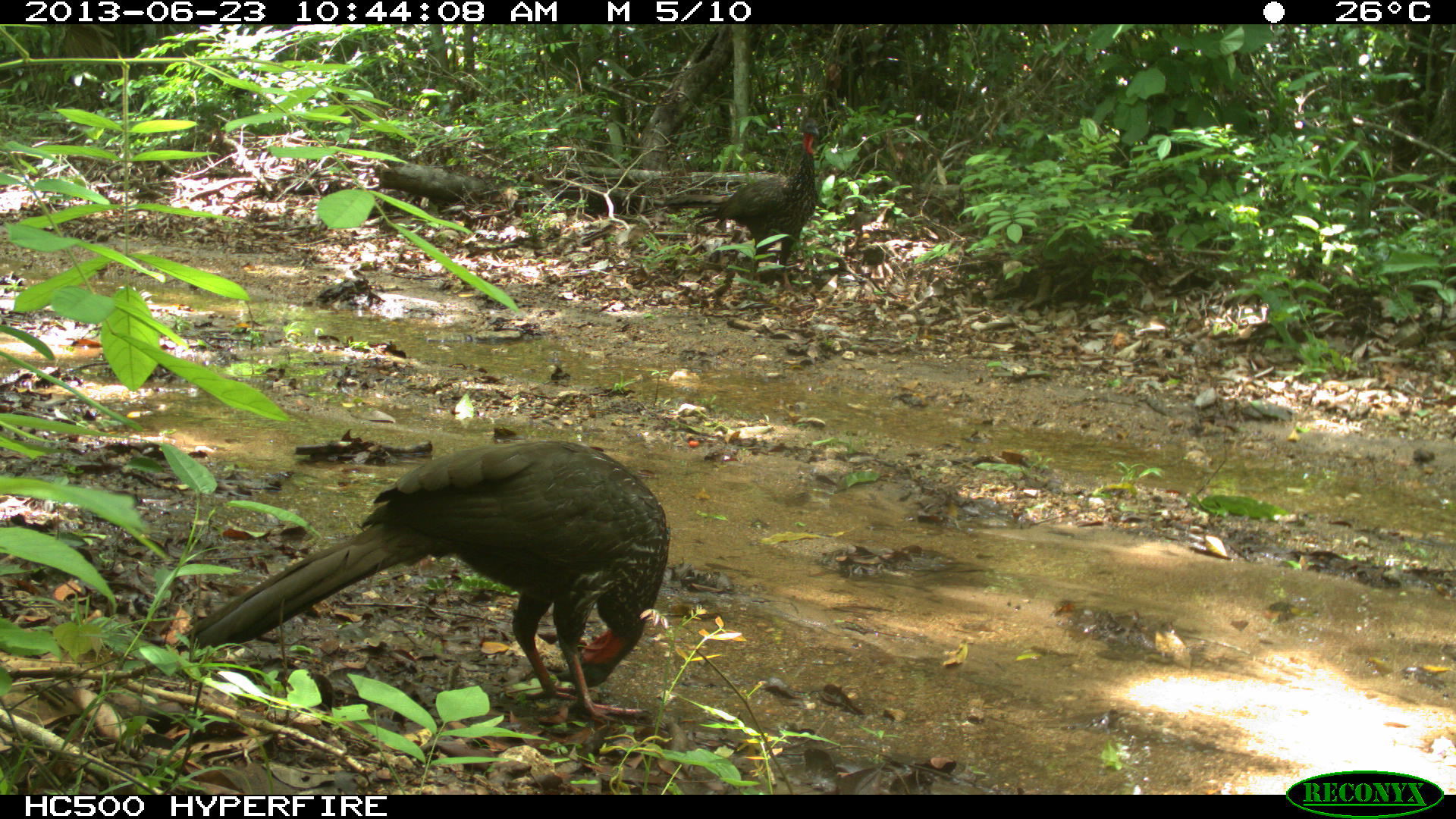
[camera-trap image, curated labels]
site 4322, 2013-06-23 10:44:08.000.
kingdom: Animalia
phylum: Chordata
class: Aves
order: Galliformes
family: Cracidae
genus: Penelope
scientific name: Penelope purpurascens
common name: crested guan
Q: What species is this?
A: Penelope purpurascens (crested guan).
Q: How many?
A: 1.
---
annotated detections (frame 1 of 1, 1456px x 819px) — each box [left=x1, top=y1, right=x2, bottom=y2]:
penelope purpurascens: [left=173, top=437, right=668, bottom=726]; [left=662, top=113, right=821, bottom=296]